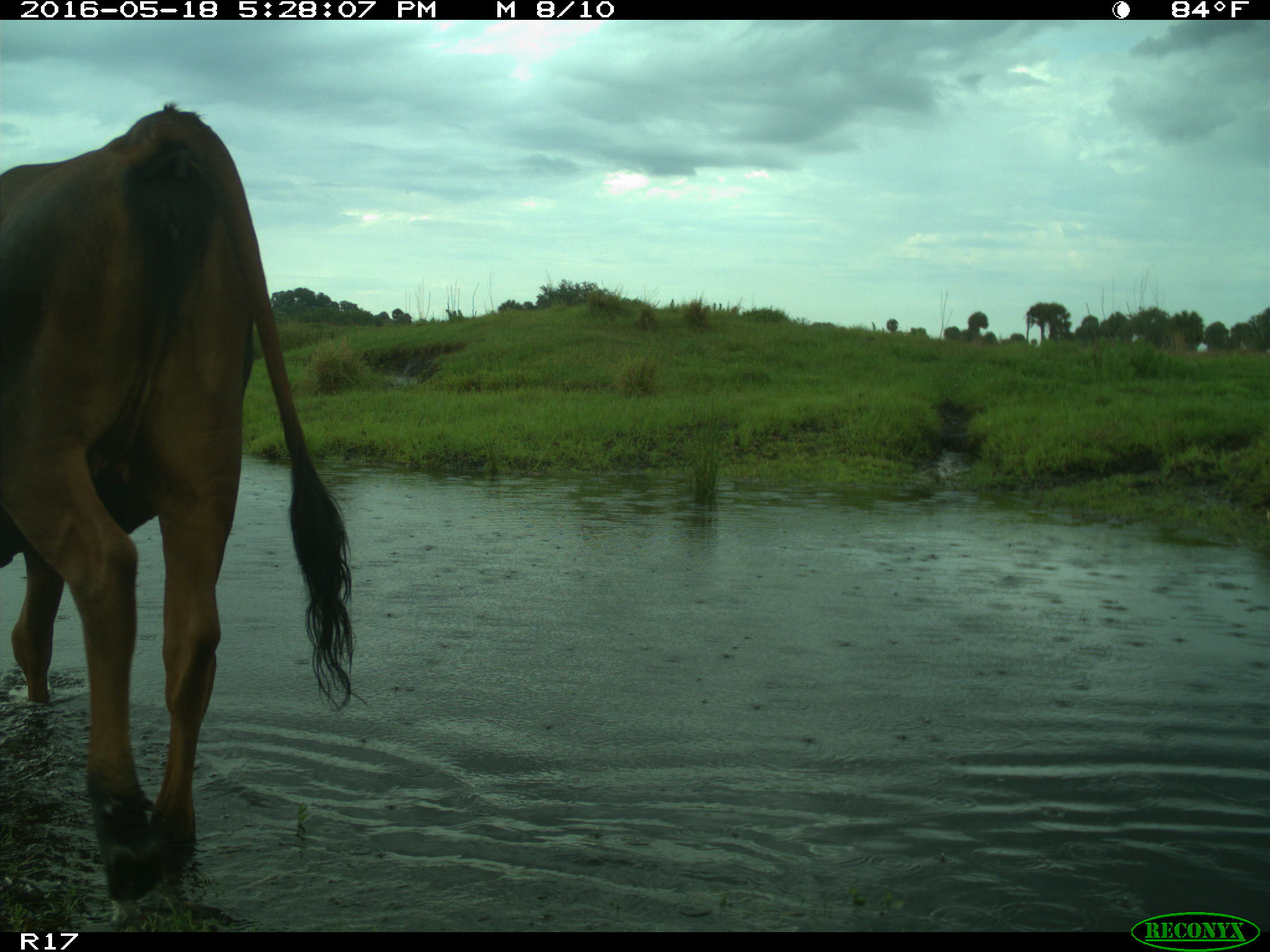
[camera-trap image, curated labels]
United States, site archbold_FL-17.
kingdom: Animalia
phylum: Chordata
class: Mammalia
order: Artiodactyla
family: Bovidae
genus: Bos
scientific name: Bos taurus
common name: domestic cow